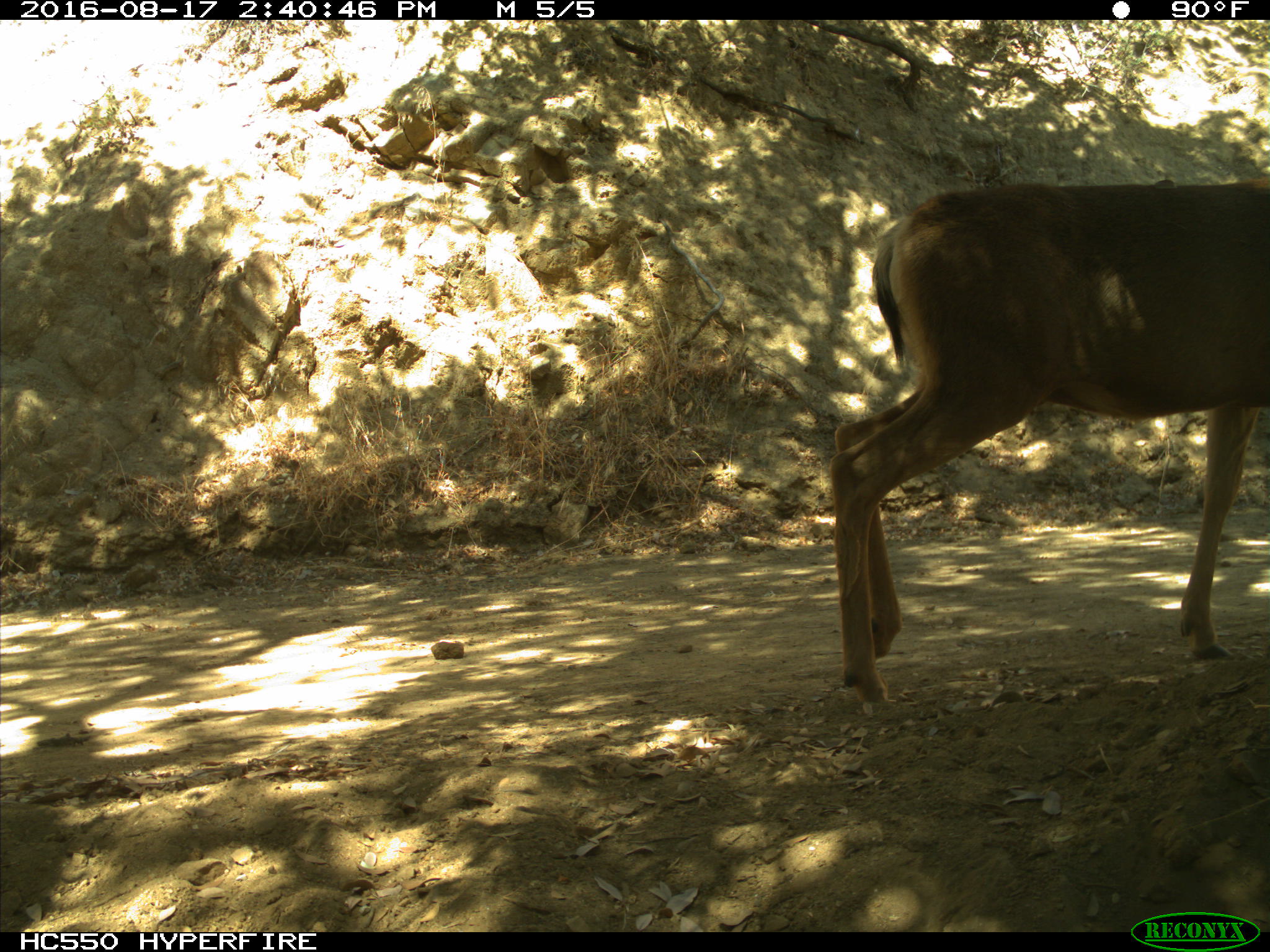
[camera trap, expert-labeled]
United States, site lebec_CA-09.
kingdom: Animalia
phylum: Chordata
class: Mammalia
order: Artiodactyla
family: Cervidae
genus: Odocoileus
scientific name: Odocoileus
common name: deer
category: unidentified deer